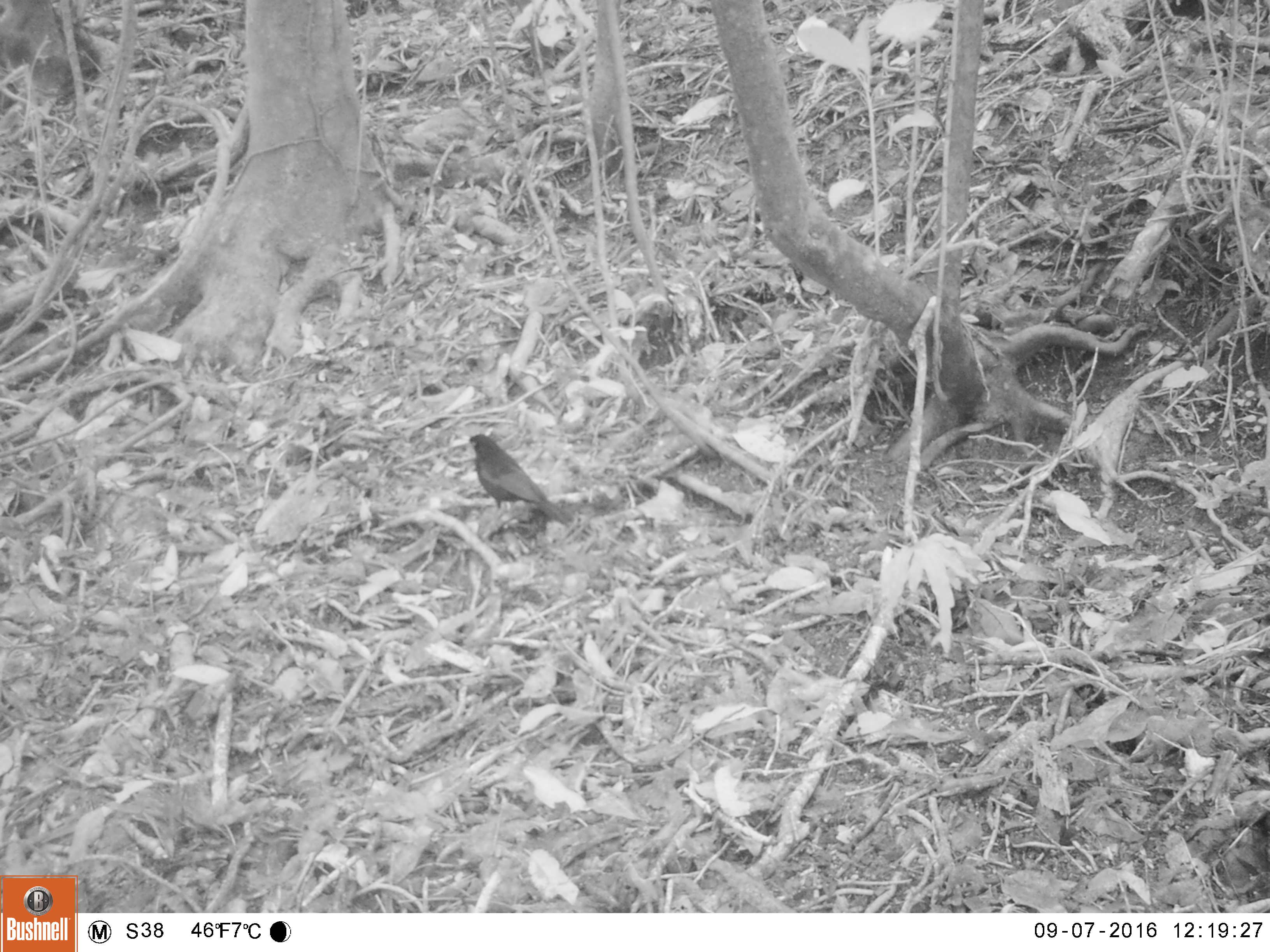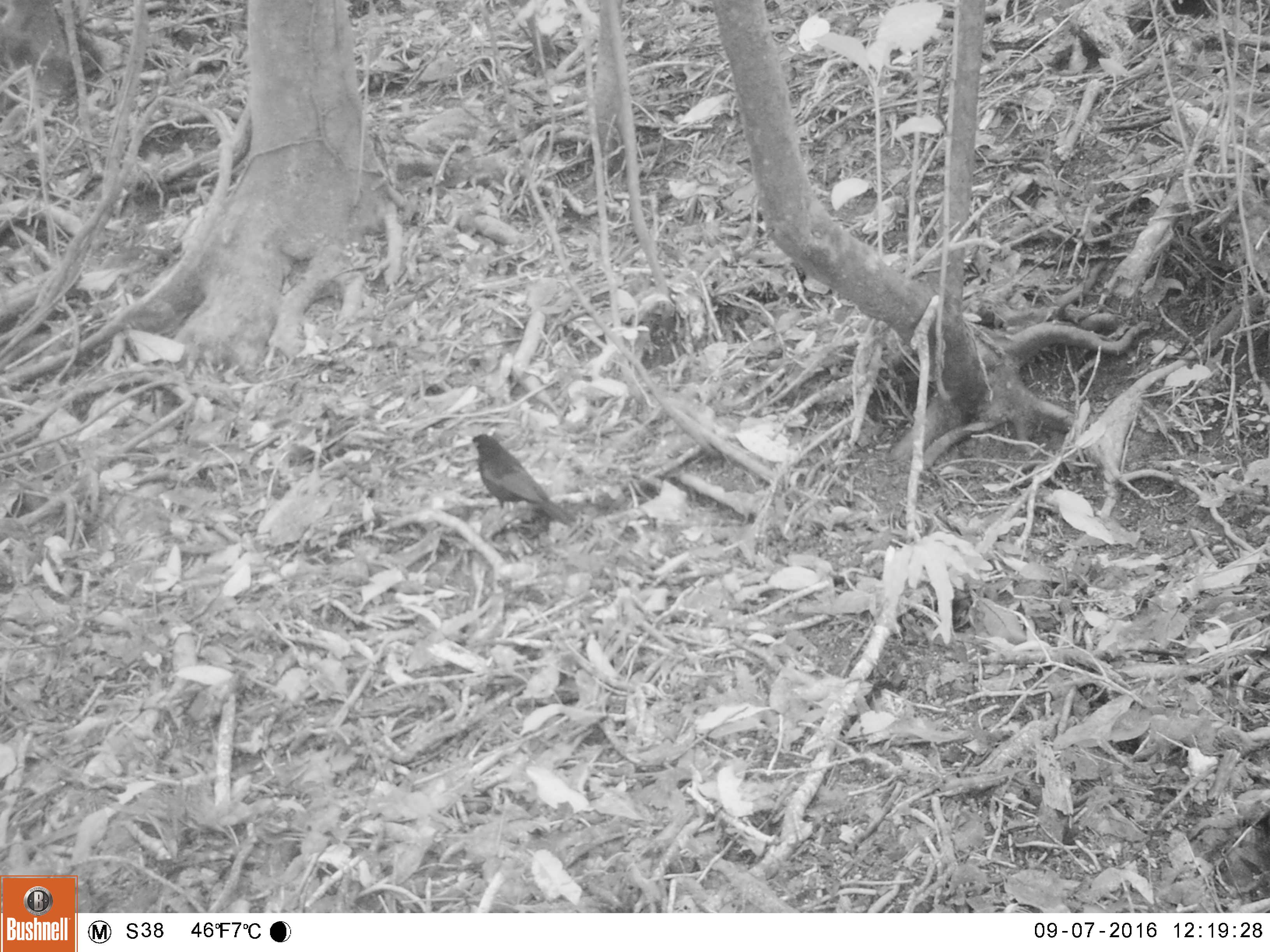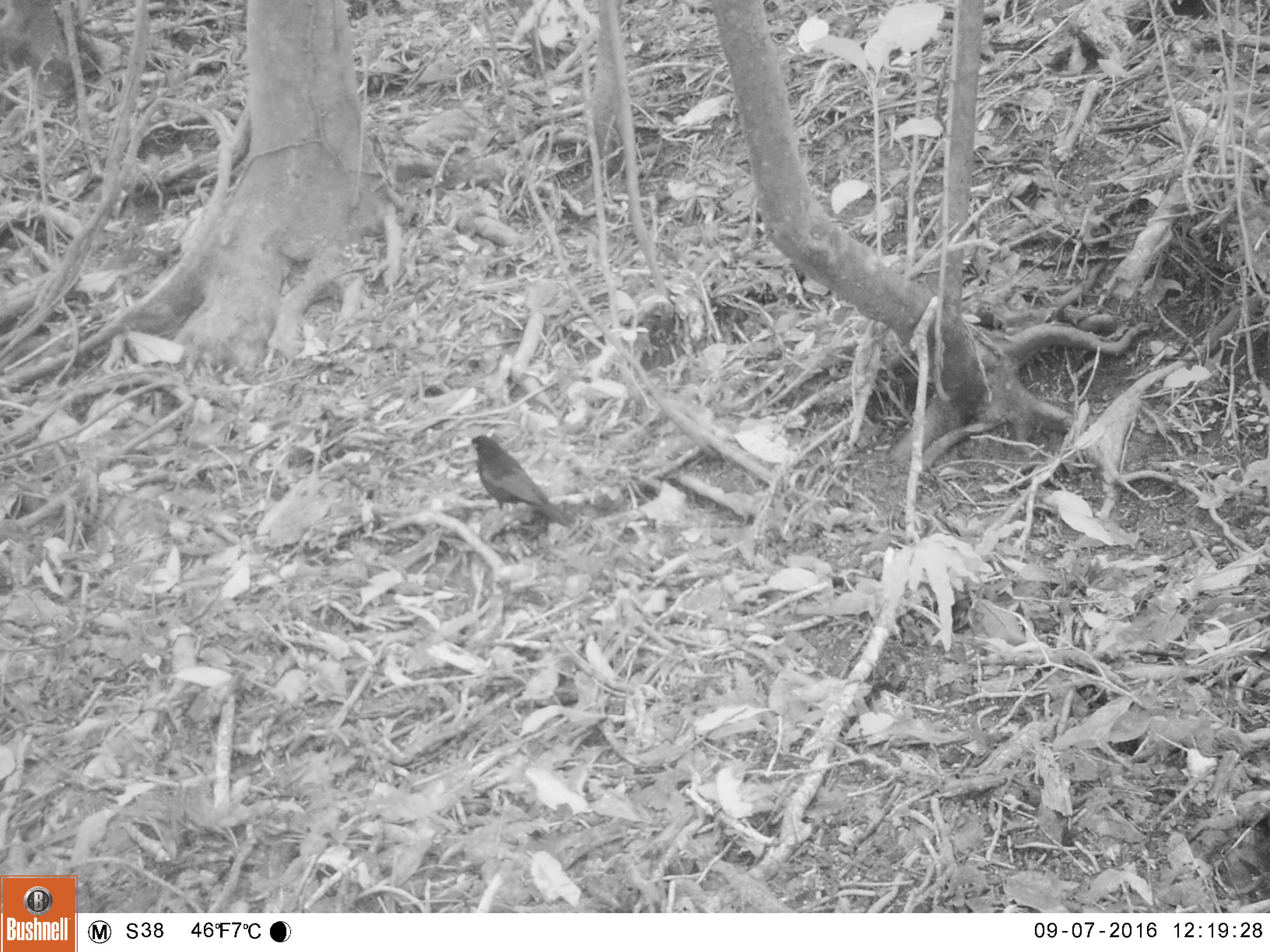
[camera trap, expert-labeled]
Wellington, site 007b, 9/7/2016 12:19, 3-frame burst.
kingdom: Animalia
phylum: Chordata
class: Aves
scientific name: Aves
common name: bird